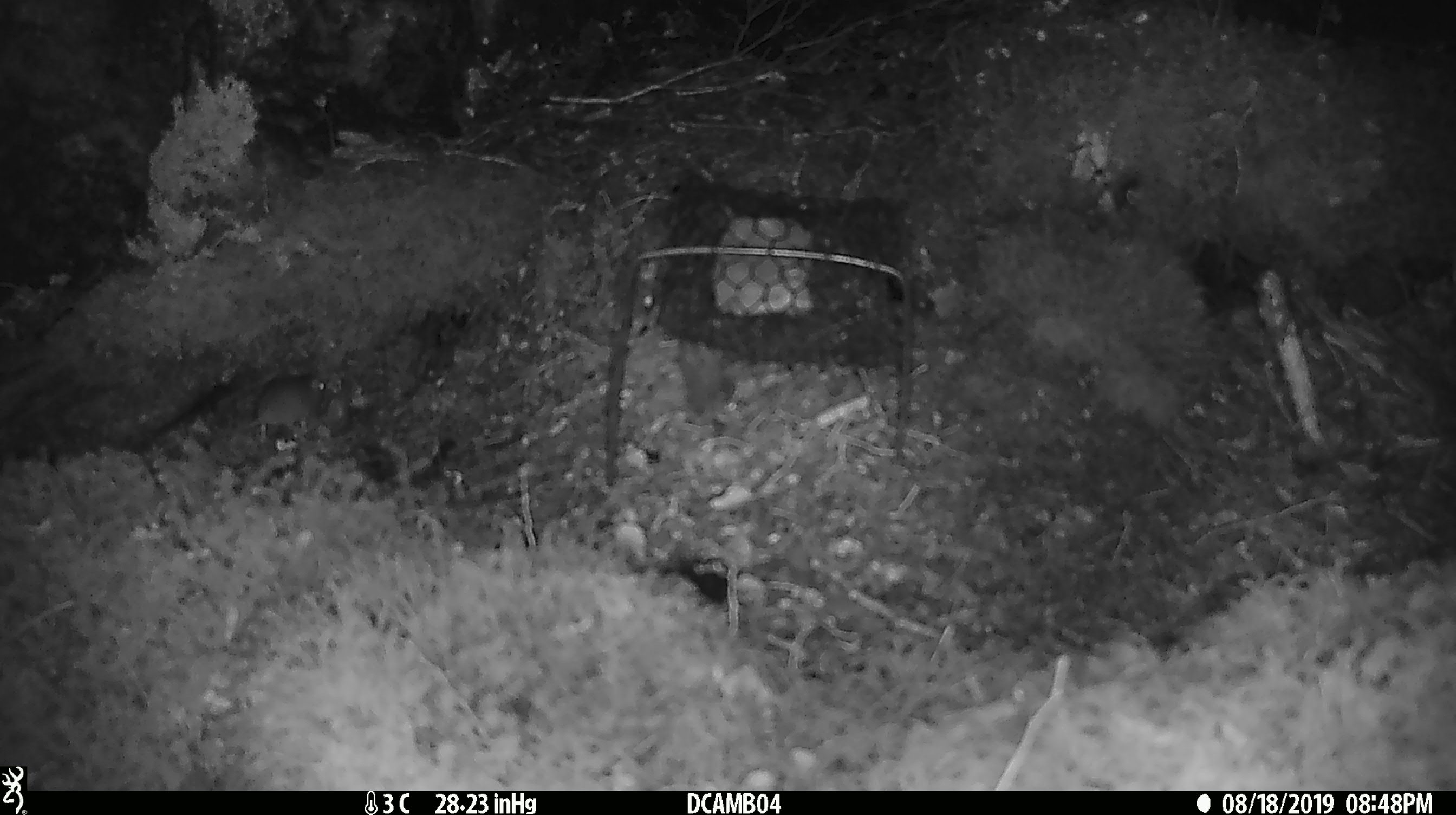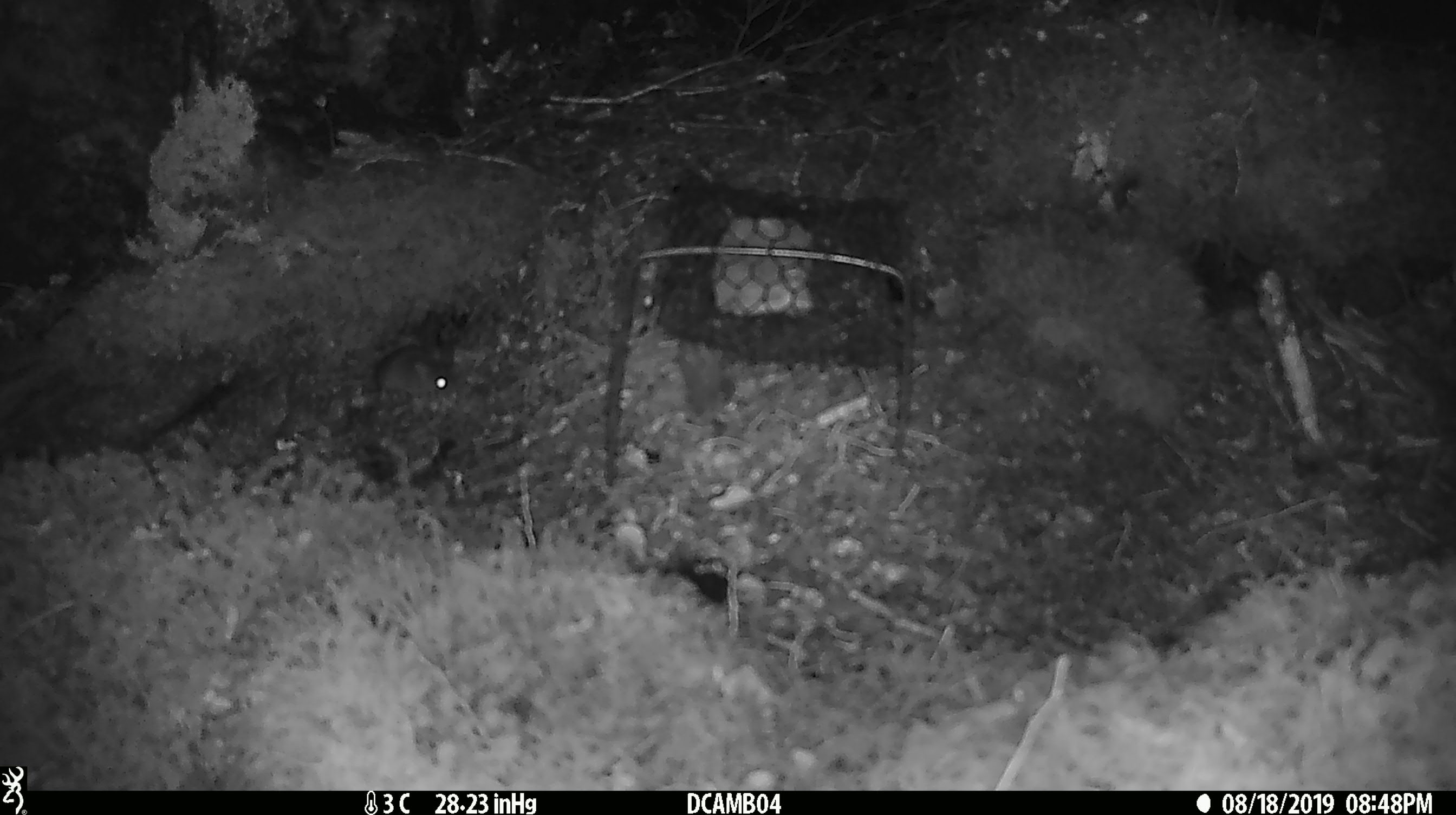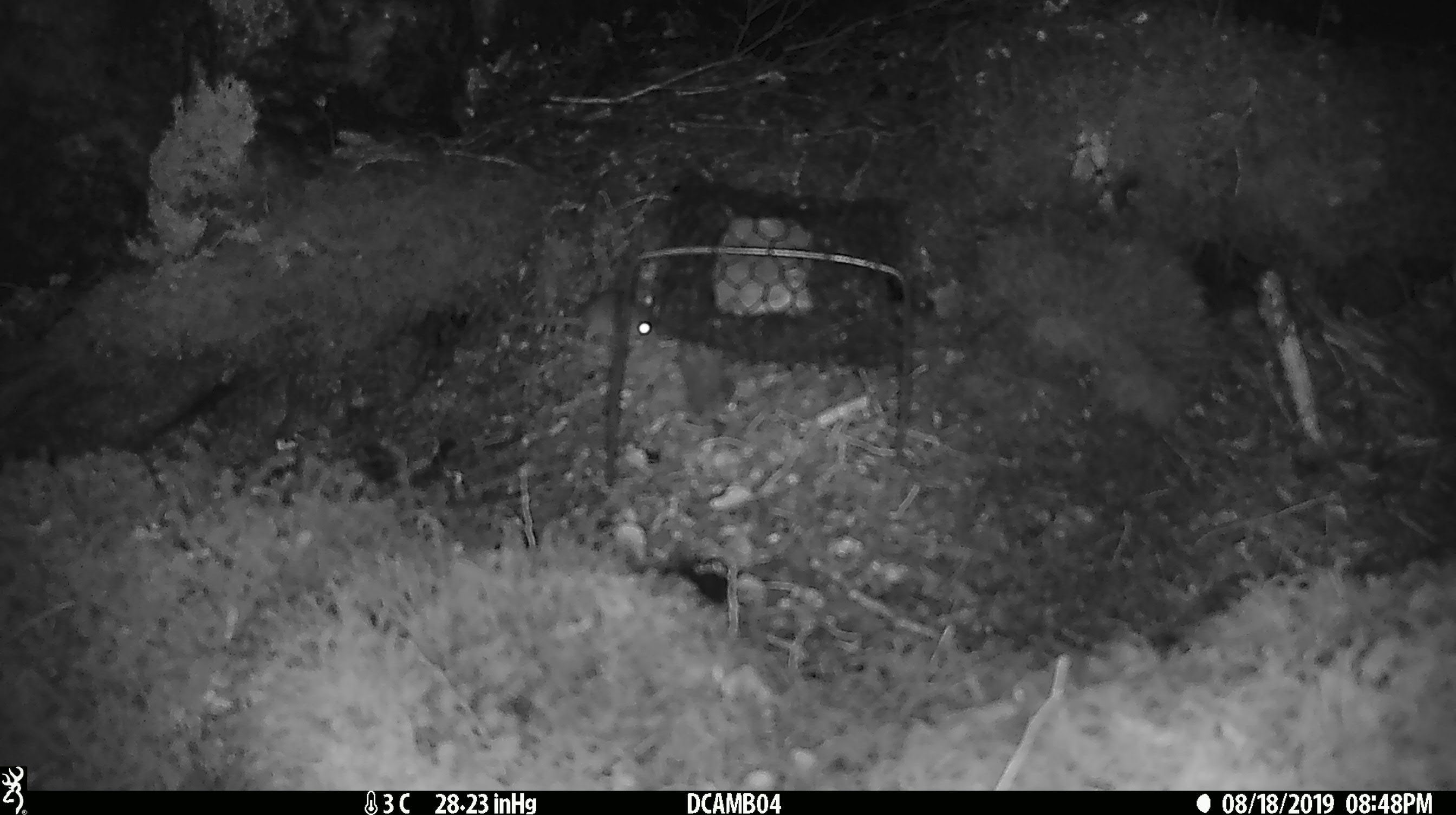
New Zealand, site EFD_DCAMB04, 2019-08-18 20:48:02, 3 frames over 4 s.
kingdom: Animalia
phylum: Chordata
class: Mammalia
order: Rodentia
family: Muridae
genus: Mus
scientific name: Mus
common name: mouse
Mouse (Mus).